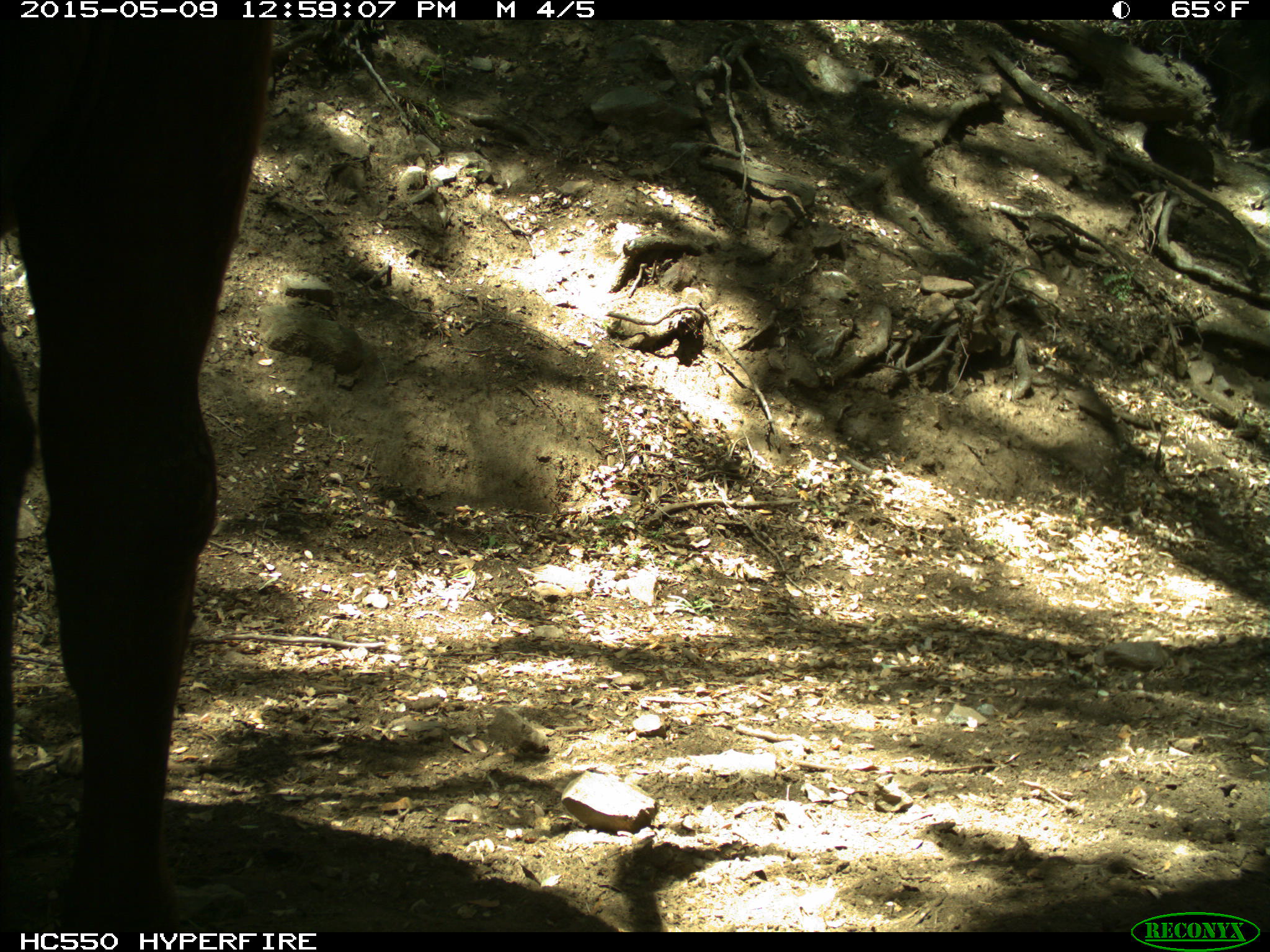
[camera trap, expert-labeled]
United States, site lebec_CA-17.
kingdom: Animalia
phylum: Chordata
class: Mammalia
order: Artiodactyla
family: Bovidae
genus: Bos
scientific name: Bos taurus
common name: domestic cow